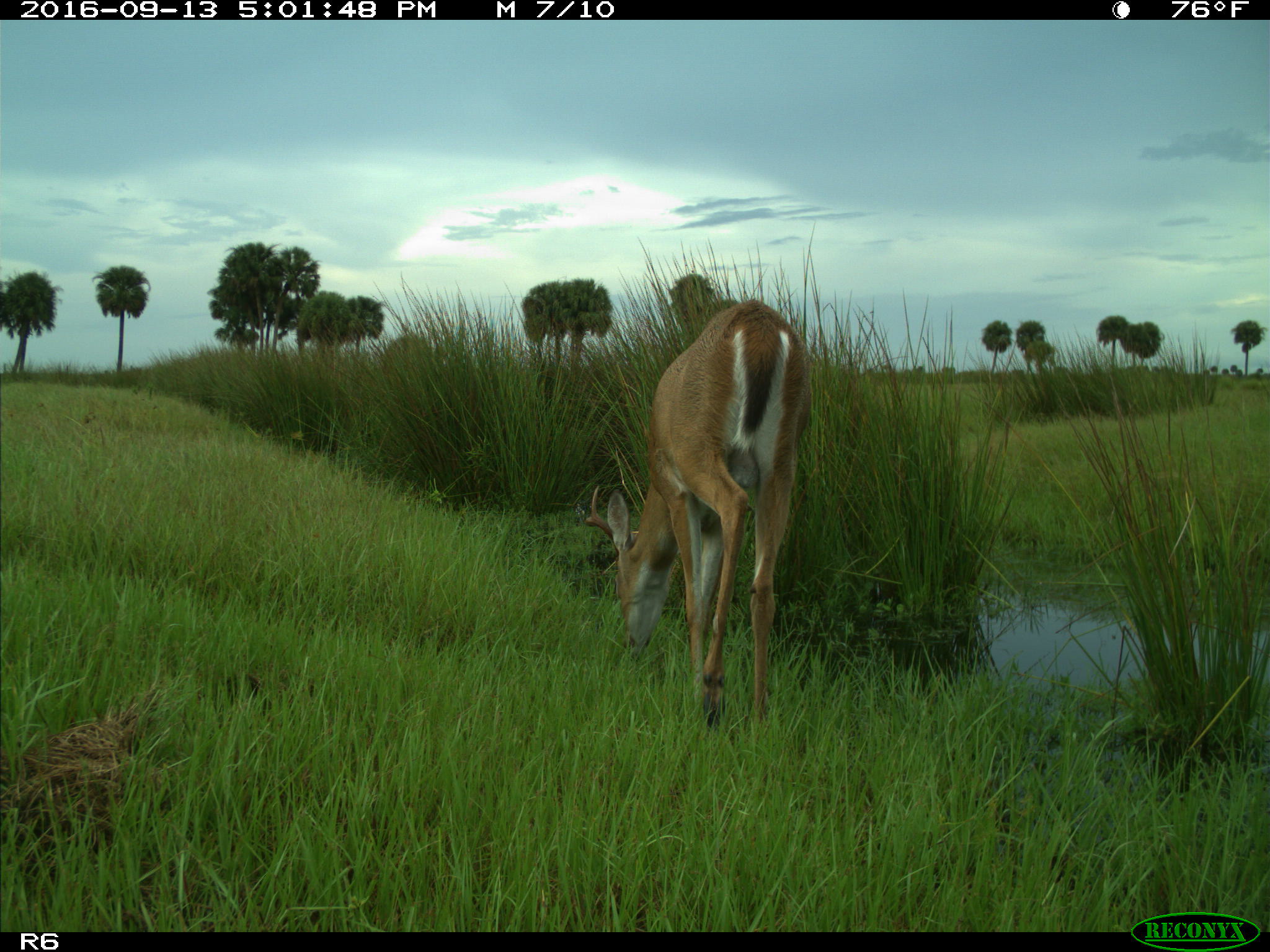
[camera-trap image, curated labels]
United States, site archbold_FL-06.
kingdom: Animalia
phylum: Chordata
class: Mammalia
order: Artiodactyla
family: Cervidae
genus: Odocoileus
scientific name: Odocoileus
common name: deer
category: unidentified deer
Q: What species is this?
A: Unidentified deer (deer) (Odocoileus).